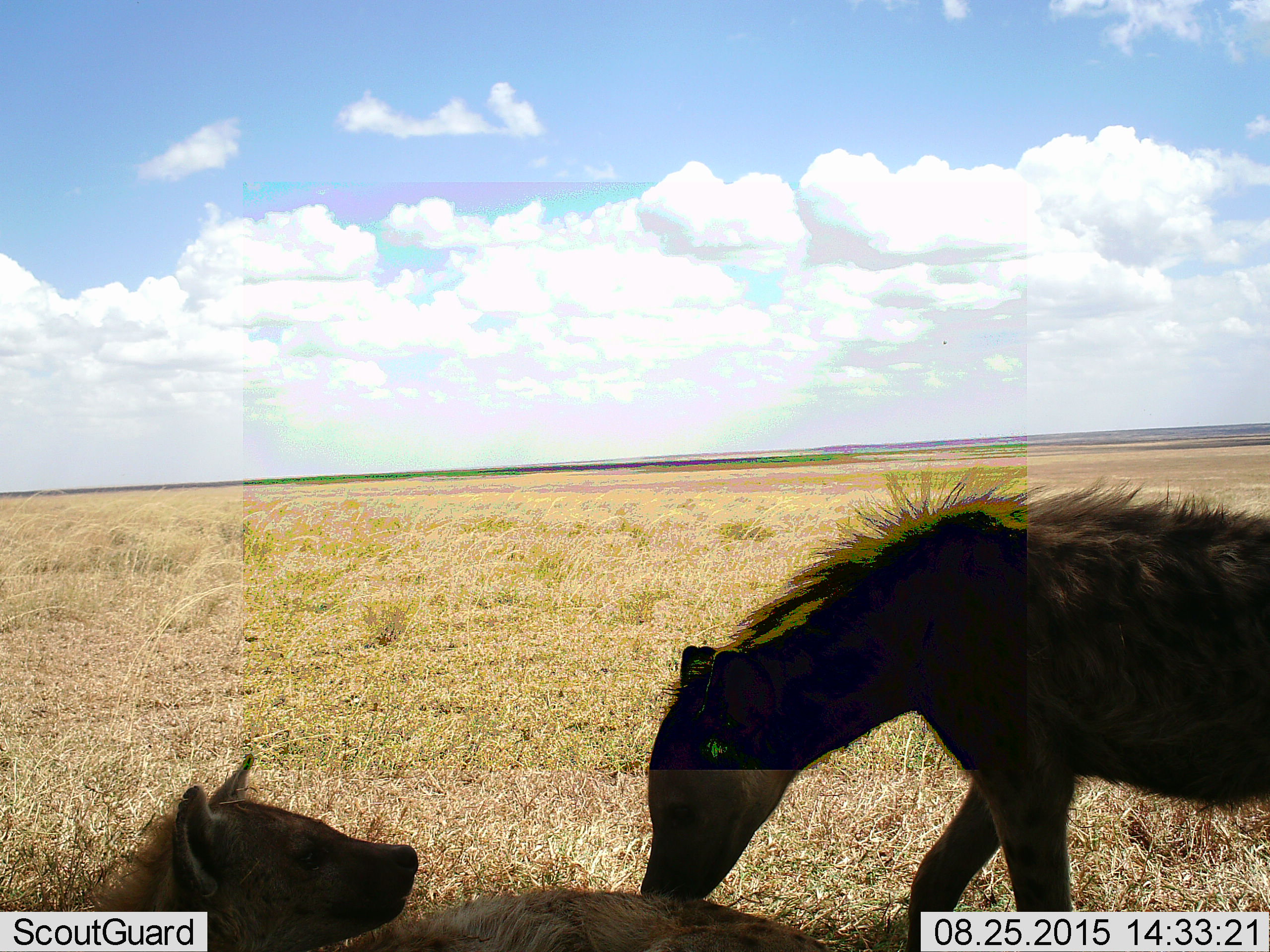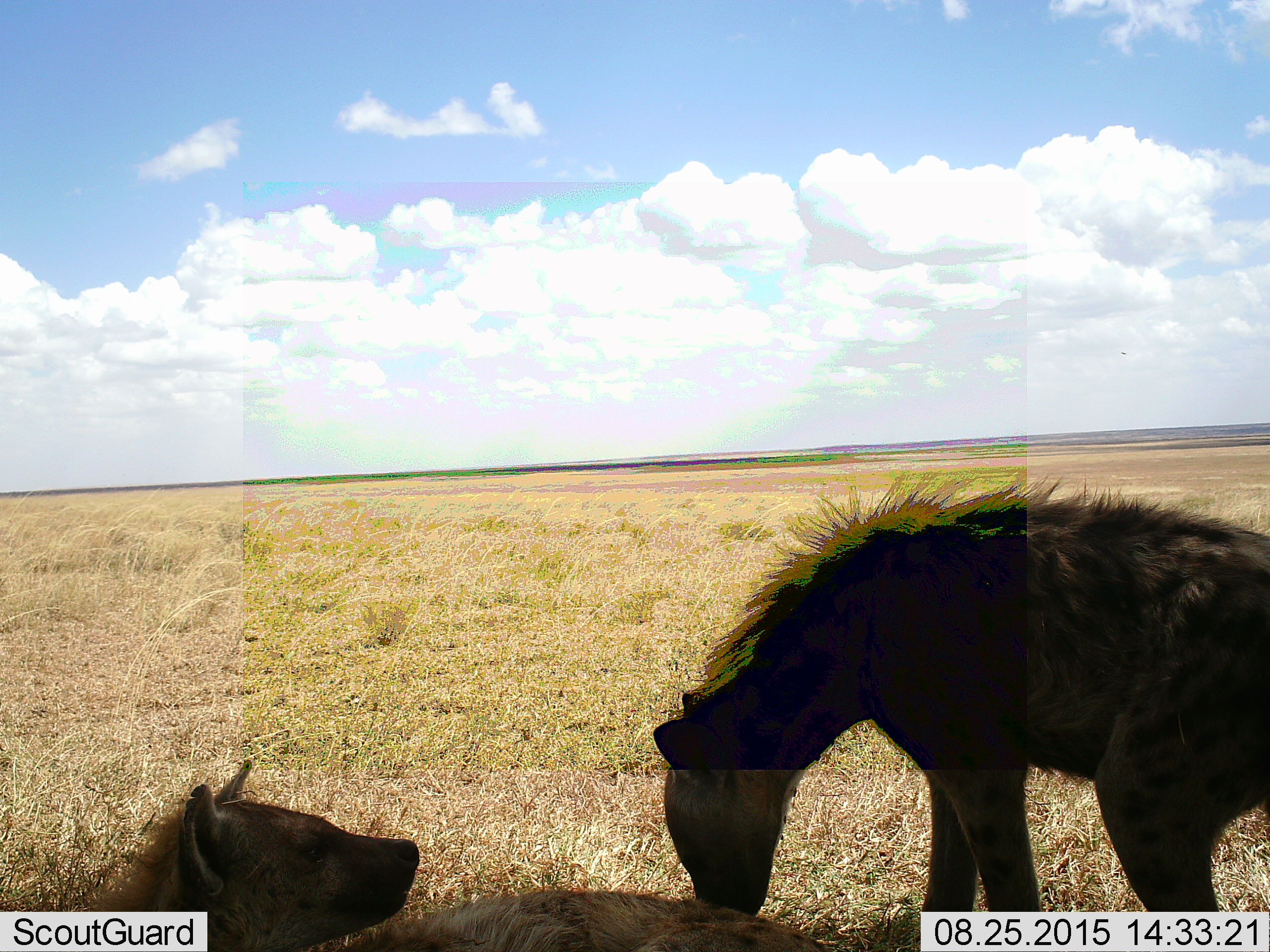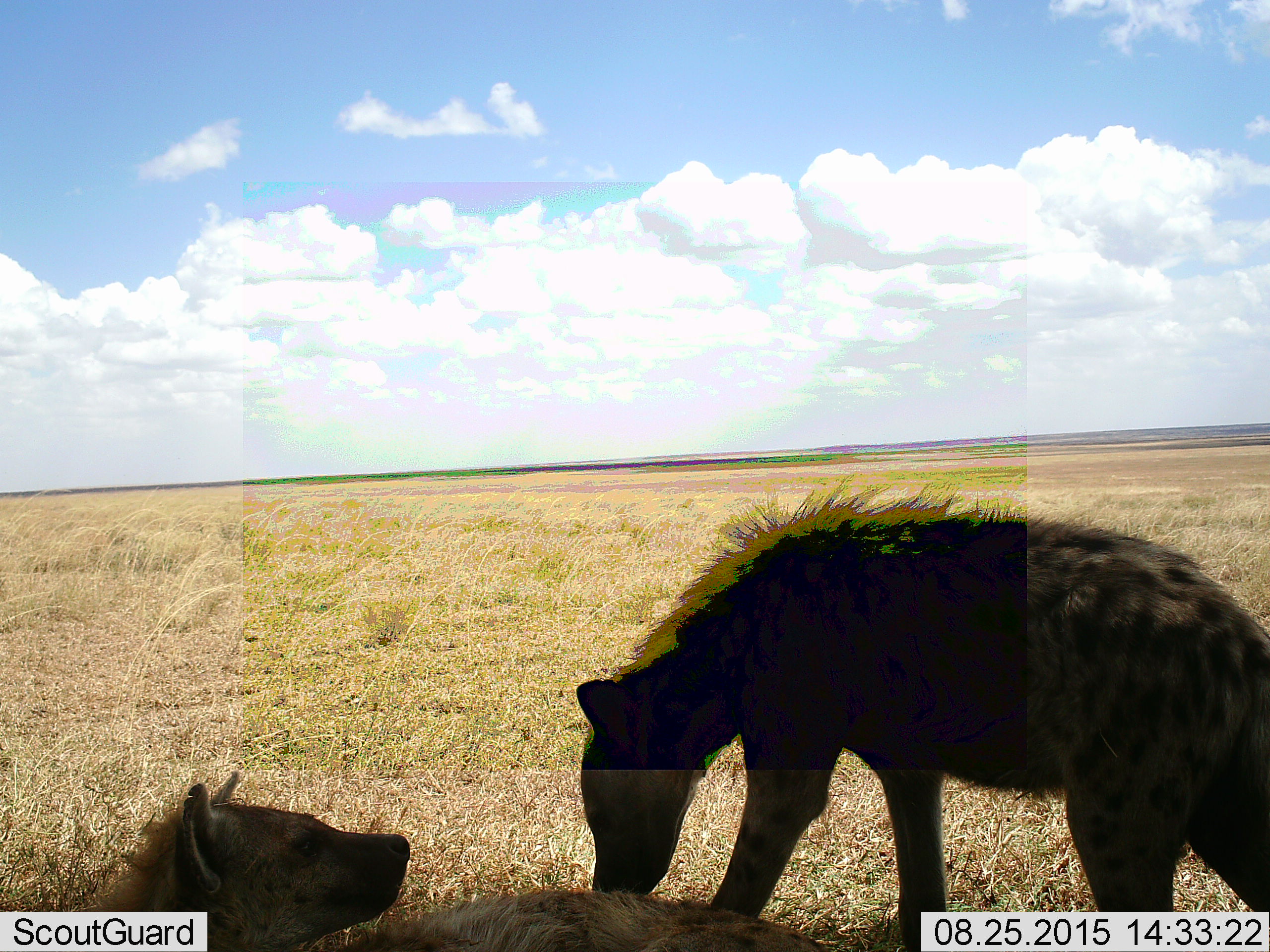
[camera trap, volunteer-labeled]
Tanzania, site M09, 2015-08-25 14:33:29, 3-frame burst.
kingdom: Animalia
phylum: Chordata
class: Mammalia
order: Carnivora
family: Hyaenidae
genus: Crocuta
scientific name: Crocuta crocuta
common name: spotted hyena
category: hyenaspotted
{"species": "hyenaspotted (spotted hyena) (Crocuta crocuta)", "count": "2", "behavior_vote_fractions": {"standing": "40%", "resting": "80%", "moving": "60%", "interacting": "0%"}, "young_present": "0%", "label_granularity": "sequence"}